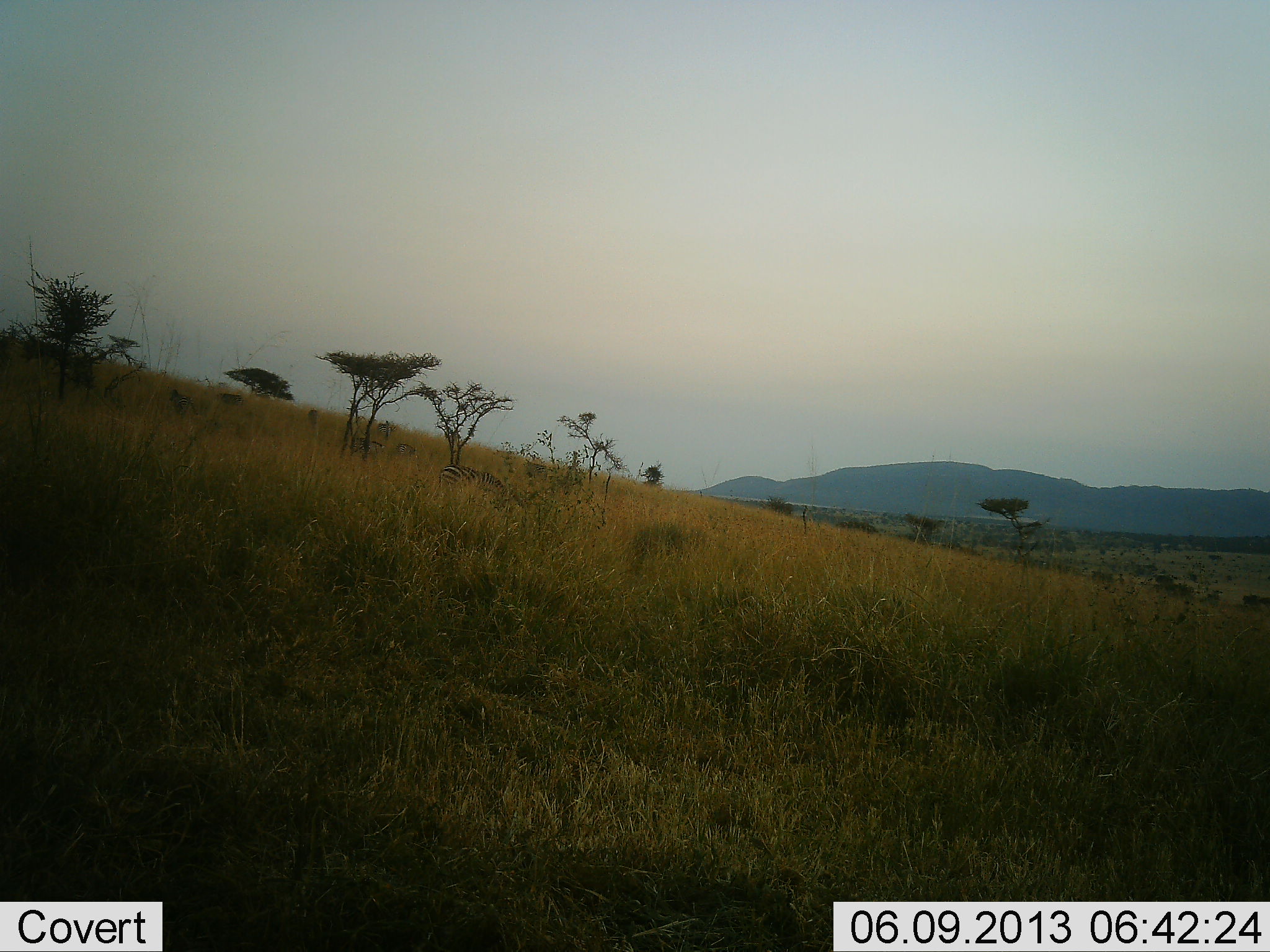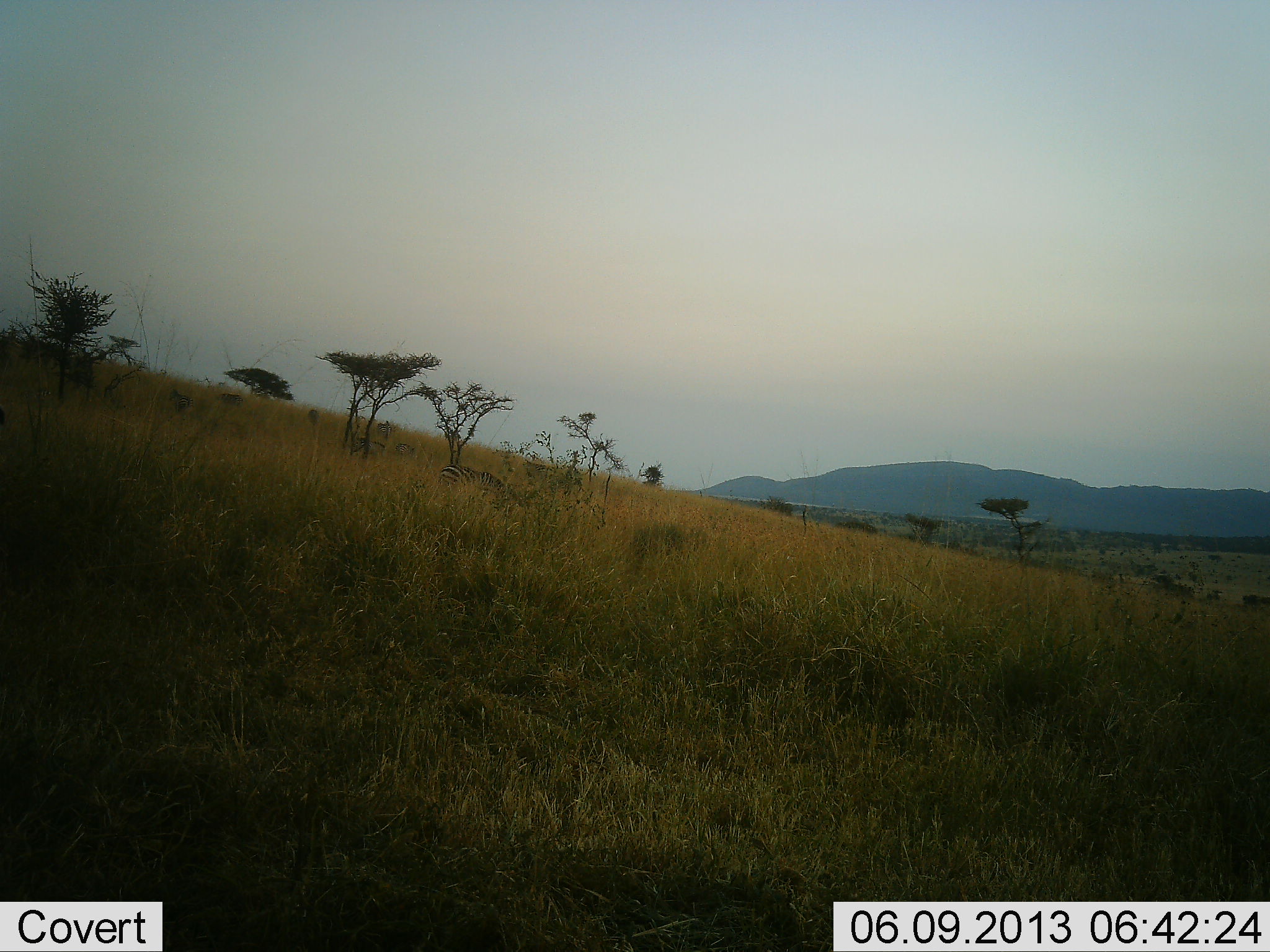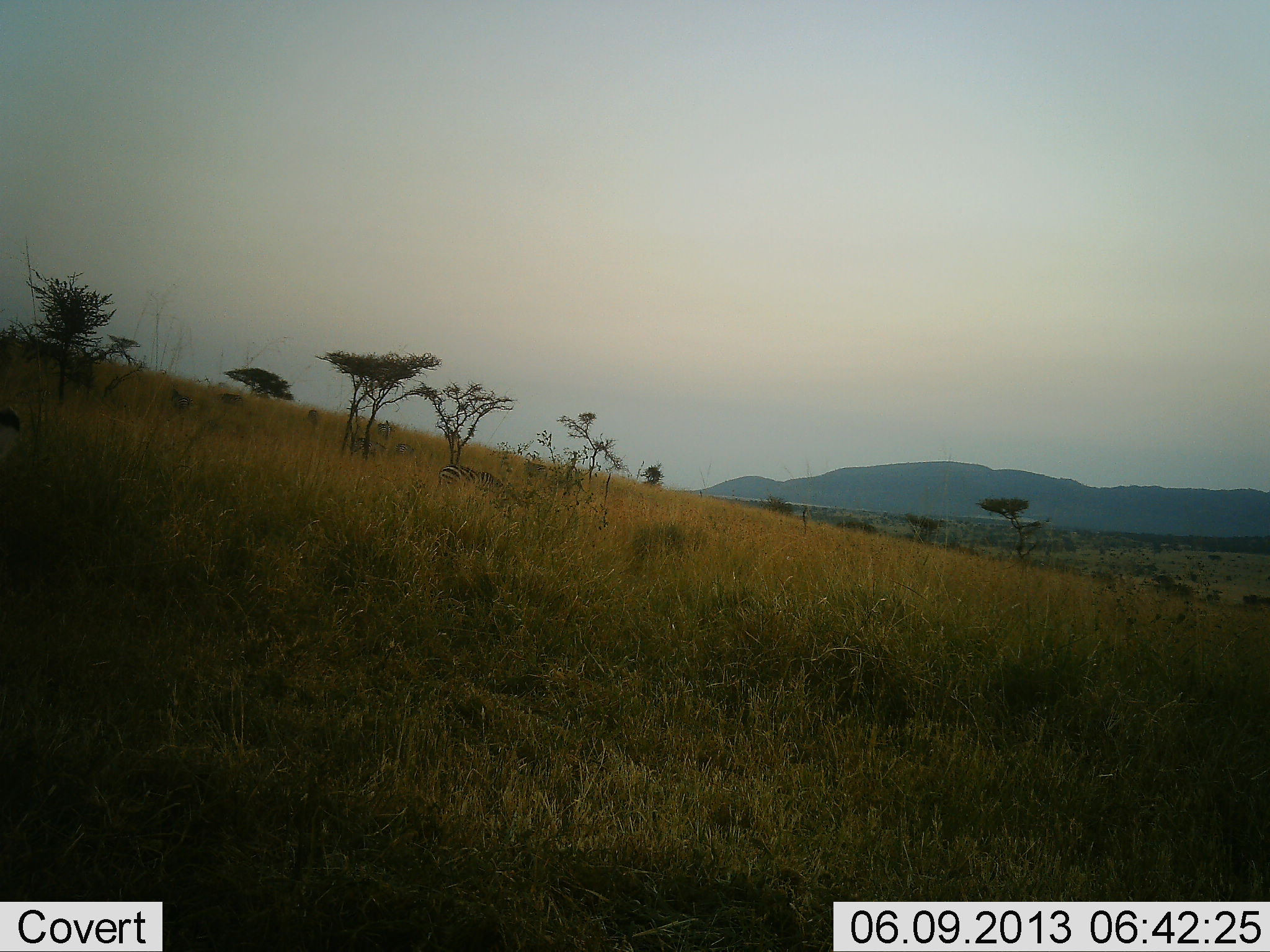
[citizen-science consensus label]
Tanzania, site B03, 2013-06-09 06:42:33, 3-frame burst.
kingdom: Animalia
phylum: Chordata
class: Mammalia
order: Perissodactyla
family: Equidae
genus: Equus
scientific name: Equus quagga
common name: plains zebra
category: zebra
Zebra (plains zebra) (Equus quagga), count 1. Behavior (volunteer vote fractions): standing 18%, resting 0%, moving 0%, interacting 0%. Young present (vote fraction): 0%. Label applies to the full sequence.